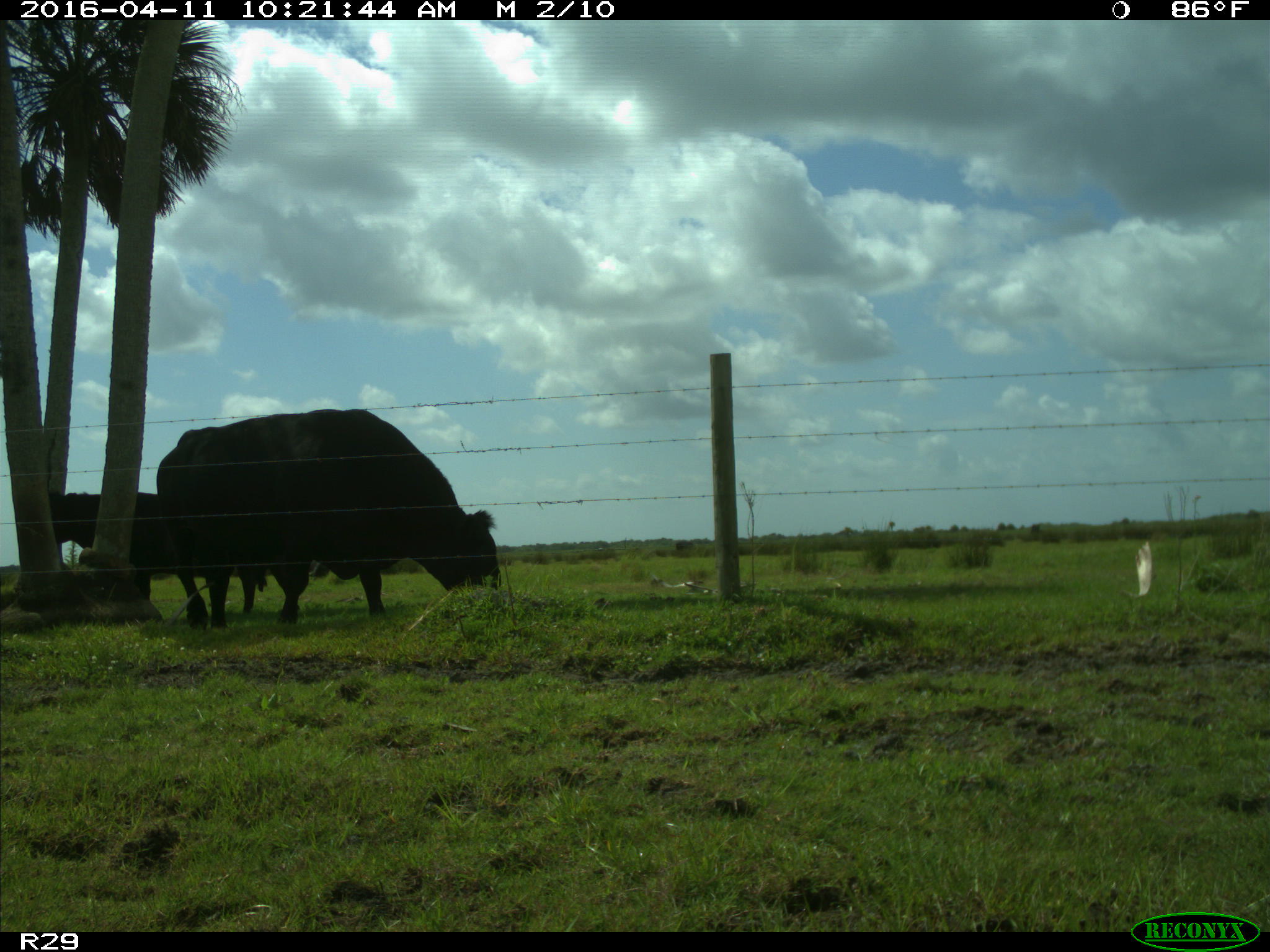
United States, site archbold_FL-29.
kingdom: Animalia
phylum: Chordata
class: Mammalia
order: Artiodactyla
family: Bovidae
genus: Bos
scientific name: Bos taurus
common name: domestic cow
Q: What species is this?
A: Bos taurus (domestic cow).